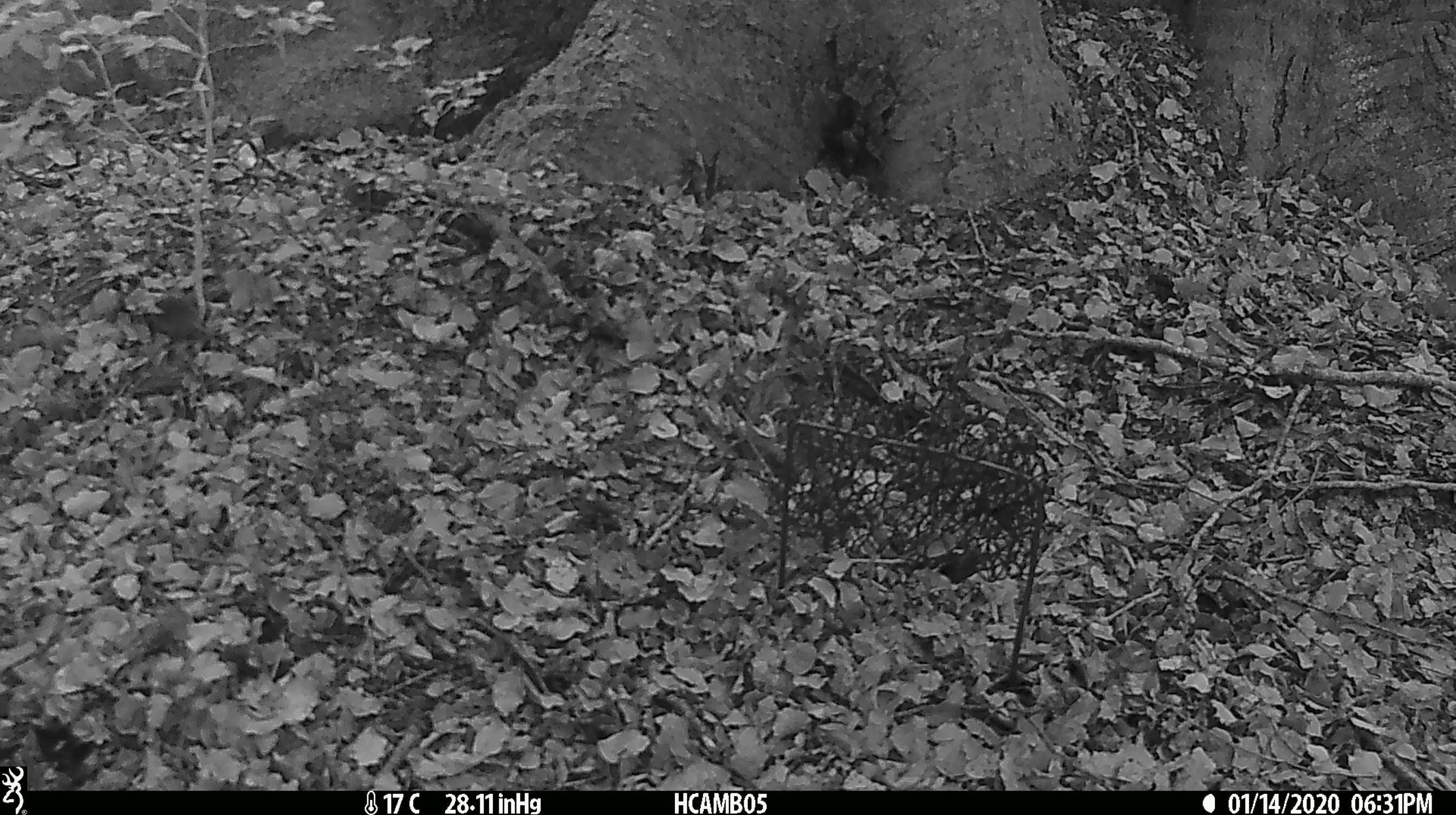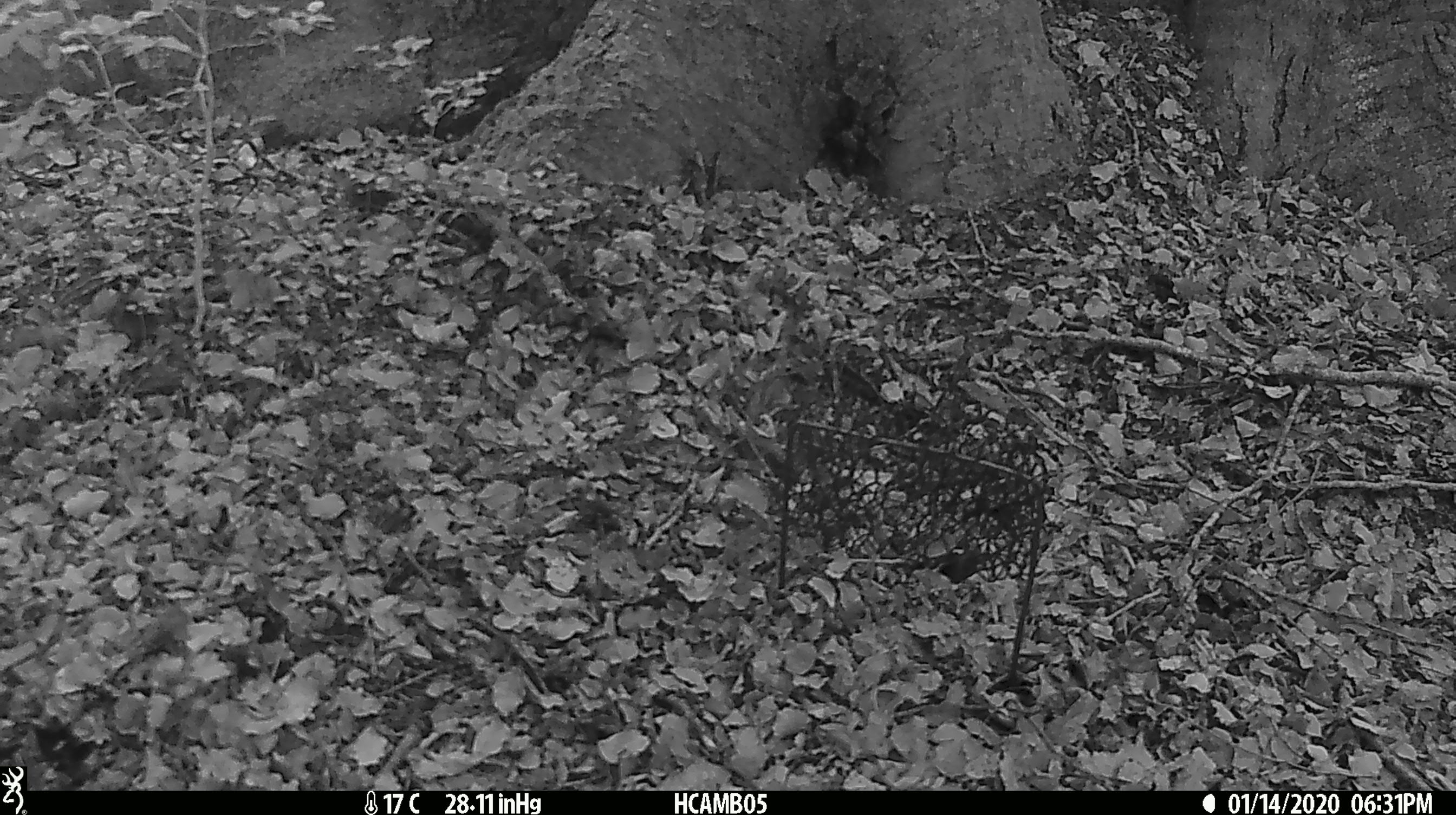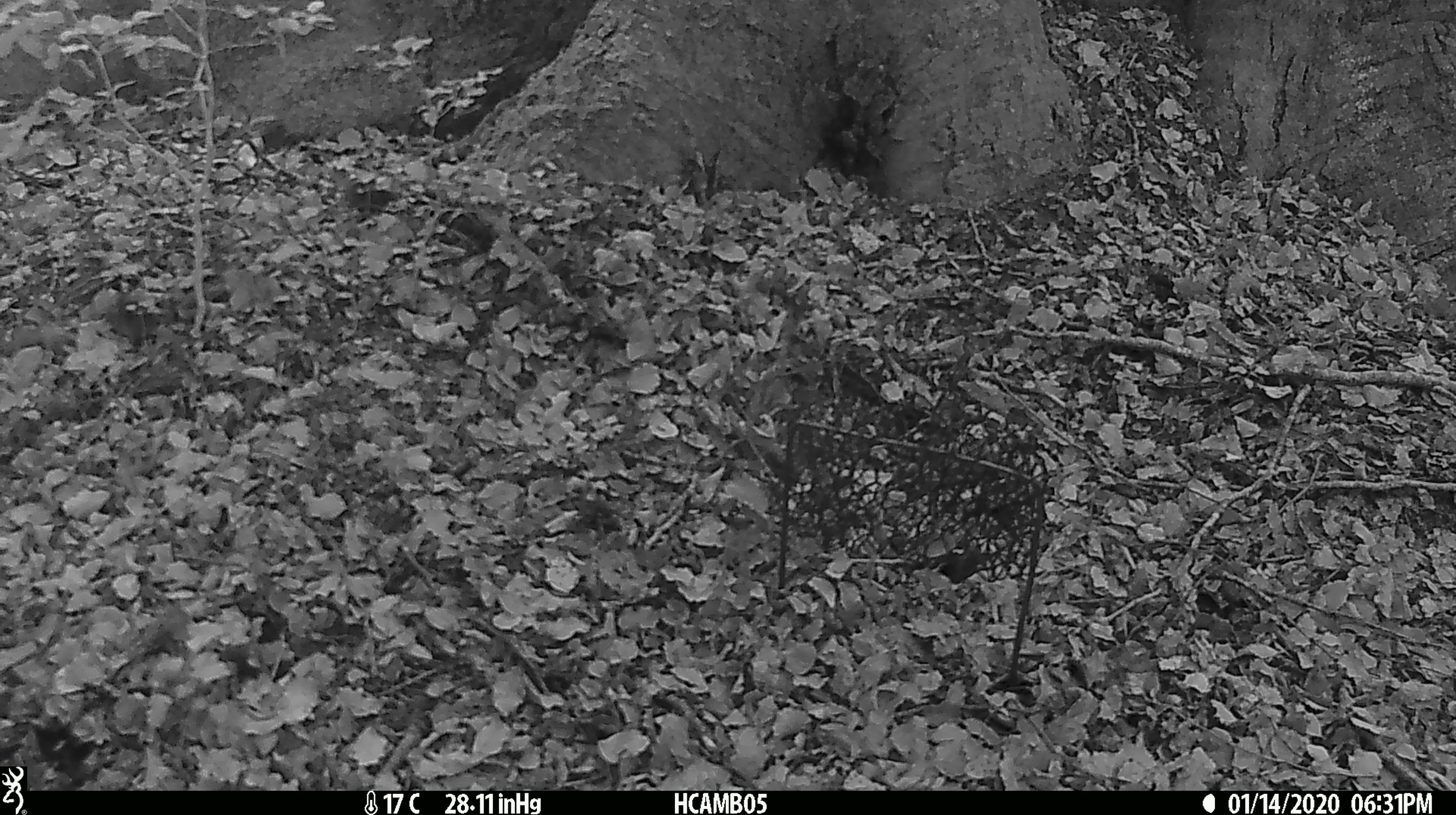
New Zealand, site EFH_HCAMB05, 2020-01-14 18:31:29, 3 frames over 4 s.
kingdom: Animalia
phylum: Chordata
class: Mammalia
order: Rodentia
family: Muridae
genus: Mus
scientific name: Mus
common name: mouse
Mouse (Mus).